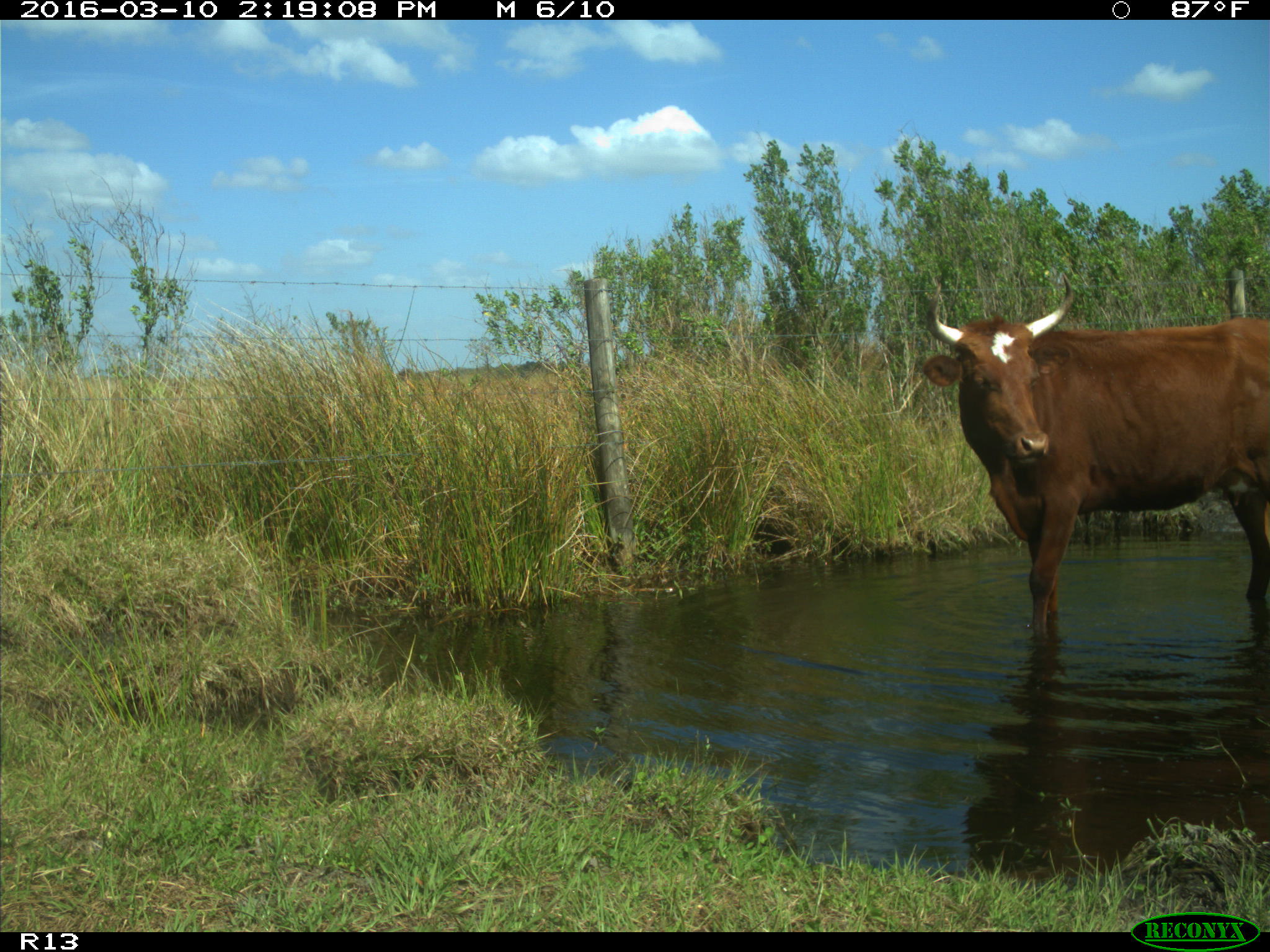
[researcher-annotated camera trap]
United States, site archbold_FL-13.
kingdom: Animalia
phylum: Chordata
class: Mammalia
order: Artiodactyla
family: Bovidae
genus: Bos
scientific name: Bos taurus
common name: domestic cow